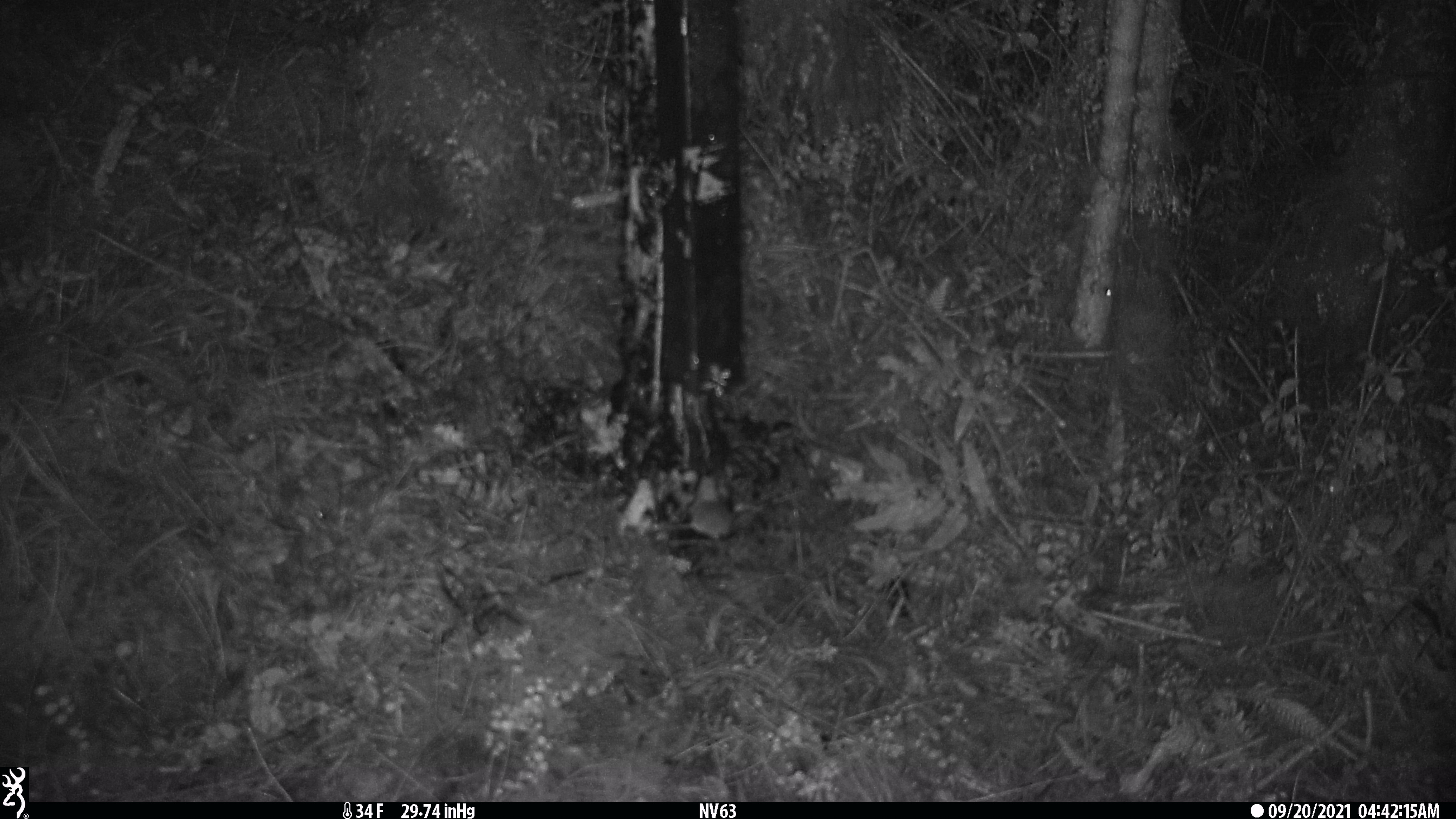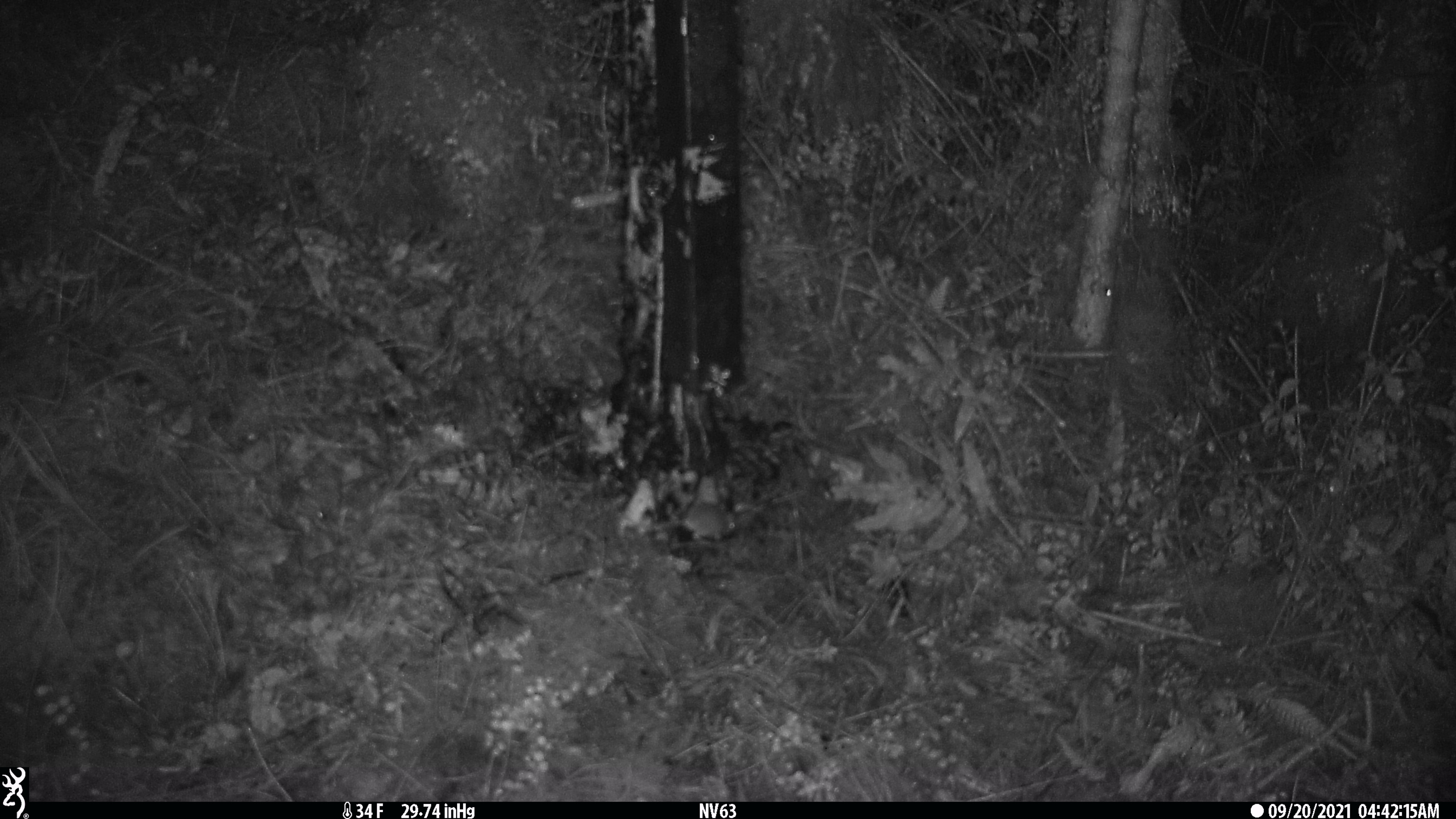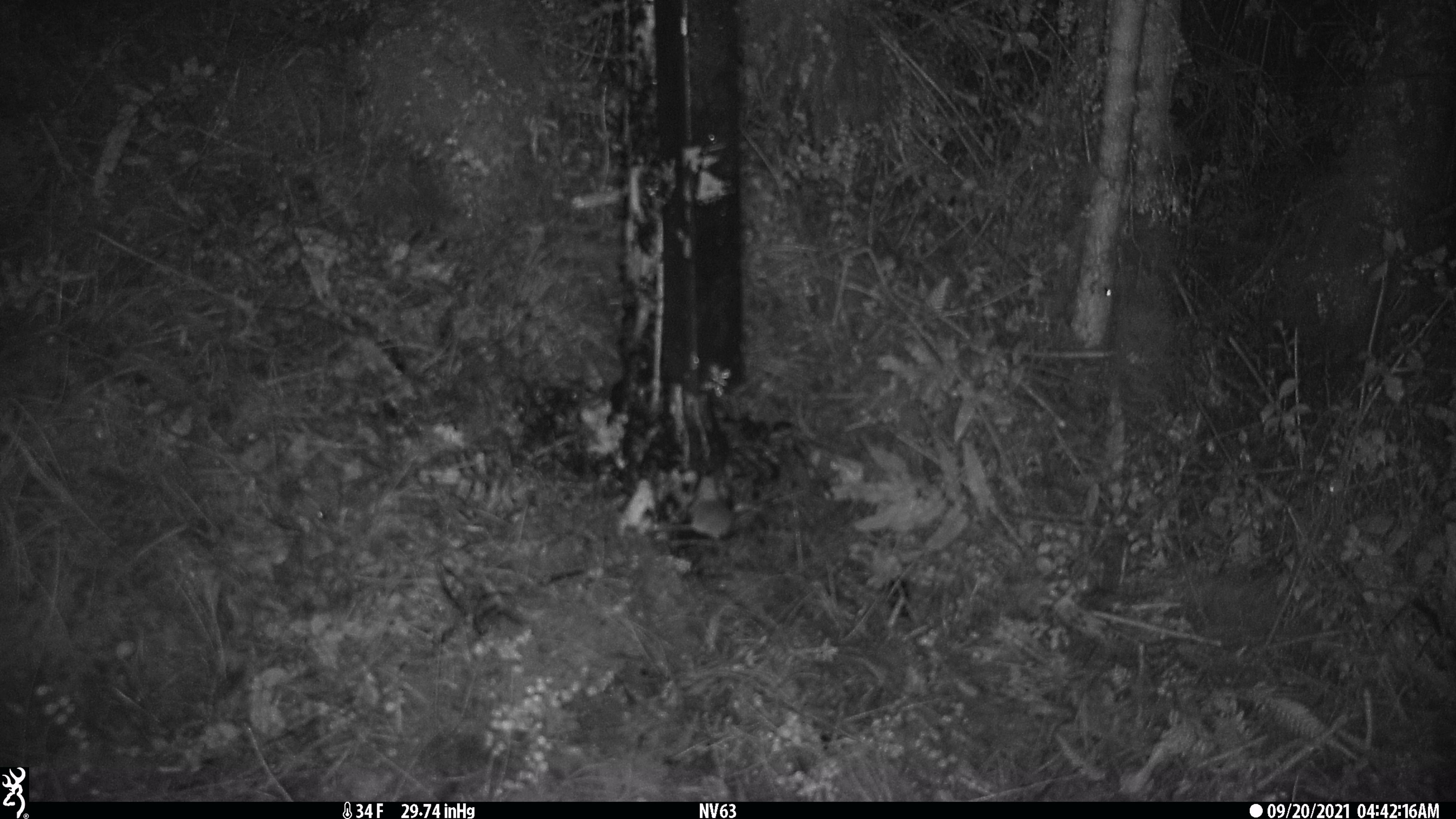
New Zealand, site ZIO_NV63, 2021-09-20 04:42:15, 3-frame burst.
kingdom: Animalia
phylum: Chordata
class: Mammalia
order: Rodentia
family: Muridae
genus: Mus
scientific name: Mus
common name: mouse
Mouse (Mus).